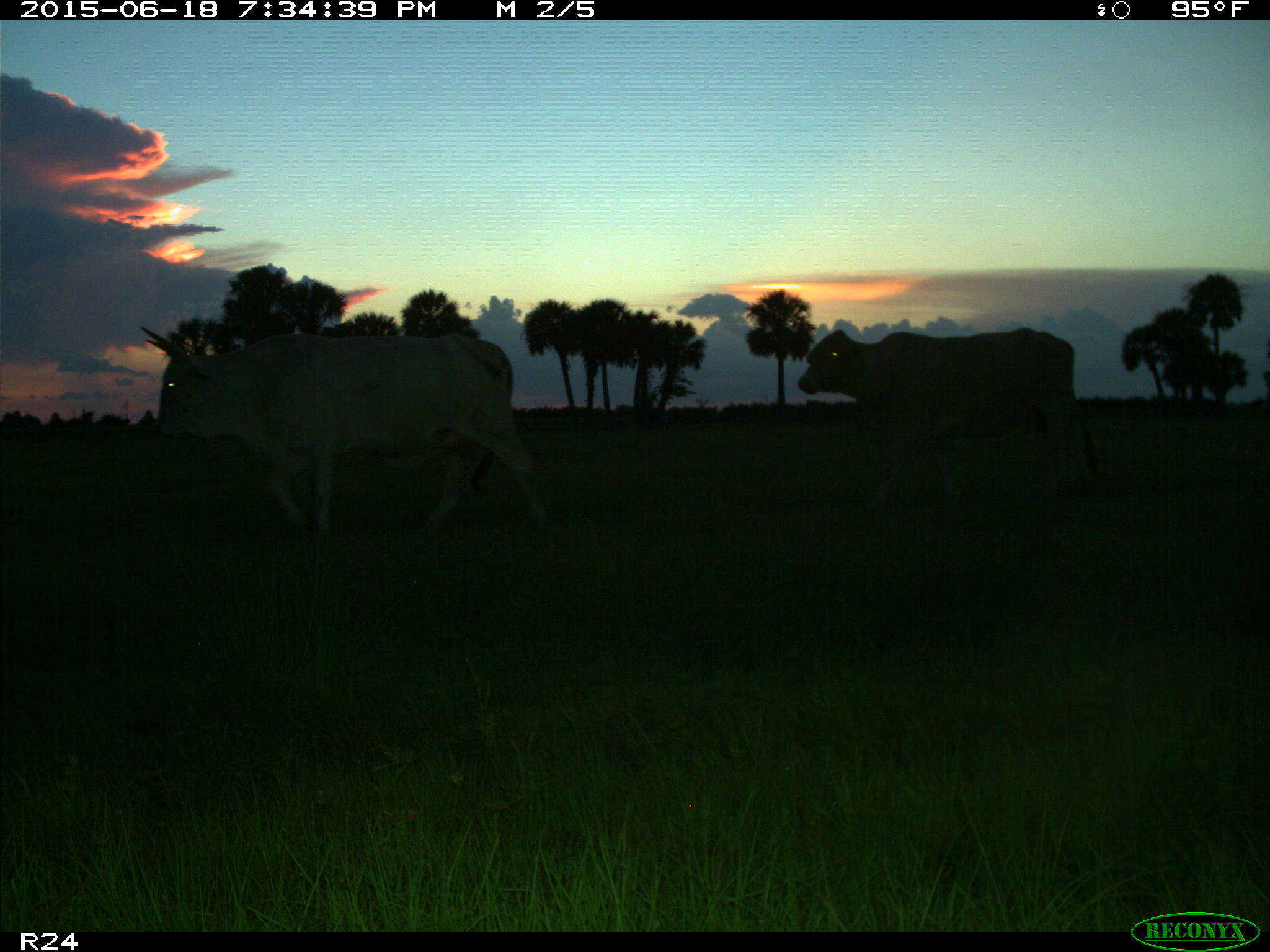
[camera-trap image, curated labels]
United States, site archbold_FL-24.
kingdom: Animalia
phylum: Chordata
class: Mammalia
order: Artiodactyla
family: Bovidae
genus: Bos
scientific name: Bos taurus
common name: domestic cow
Bos taurus (domestic cow).